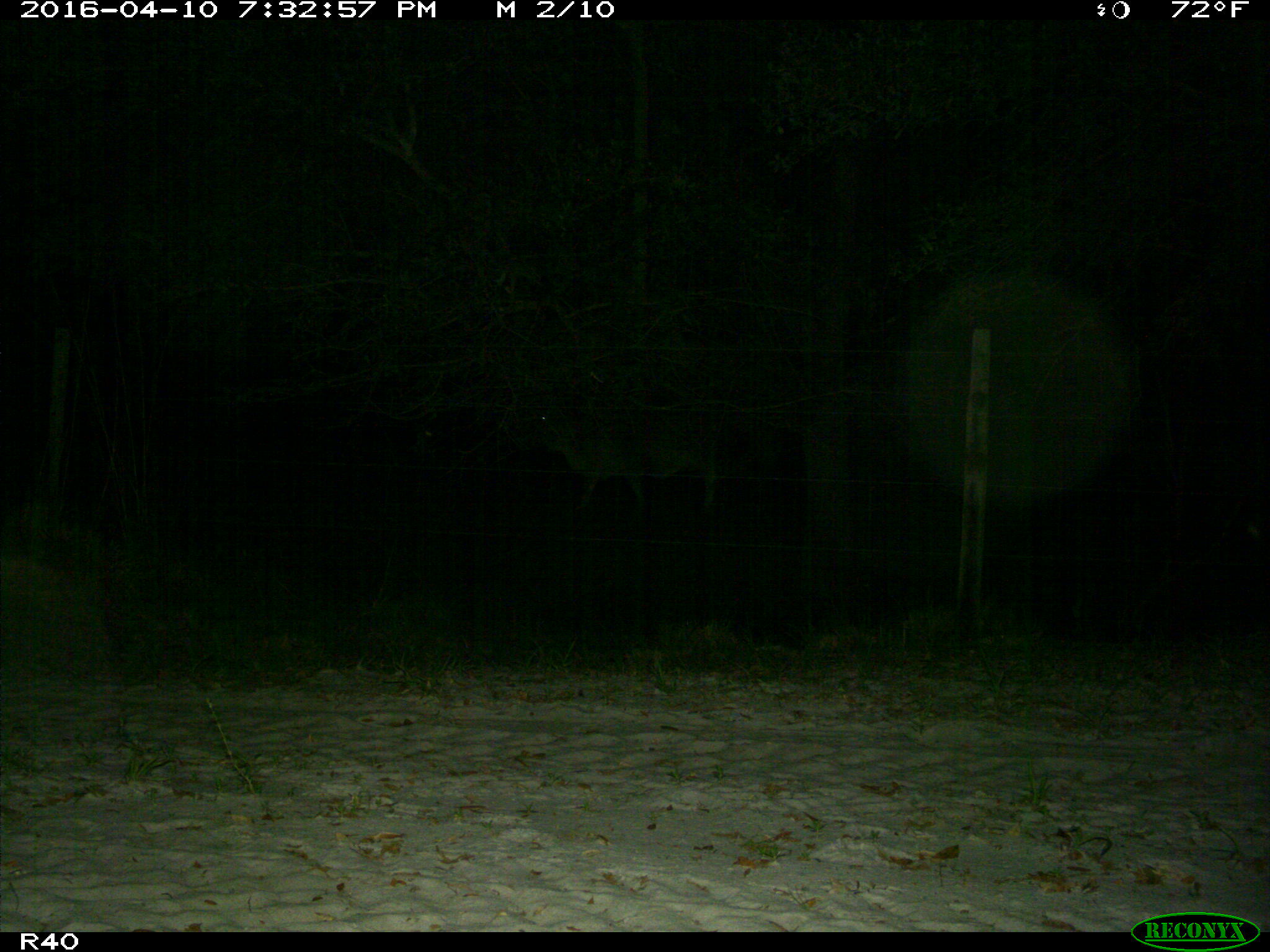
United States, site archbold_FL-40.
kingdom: Animalia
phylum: Chordata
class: Mammalia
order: Artiodactyla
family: Bovidae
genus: Bos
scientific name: Bos taurus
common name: domestic cow